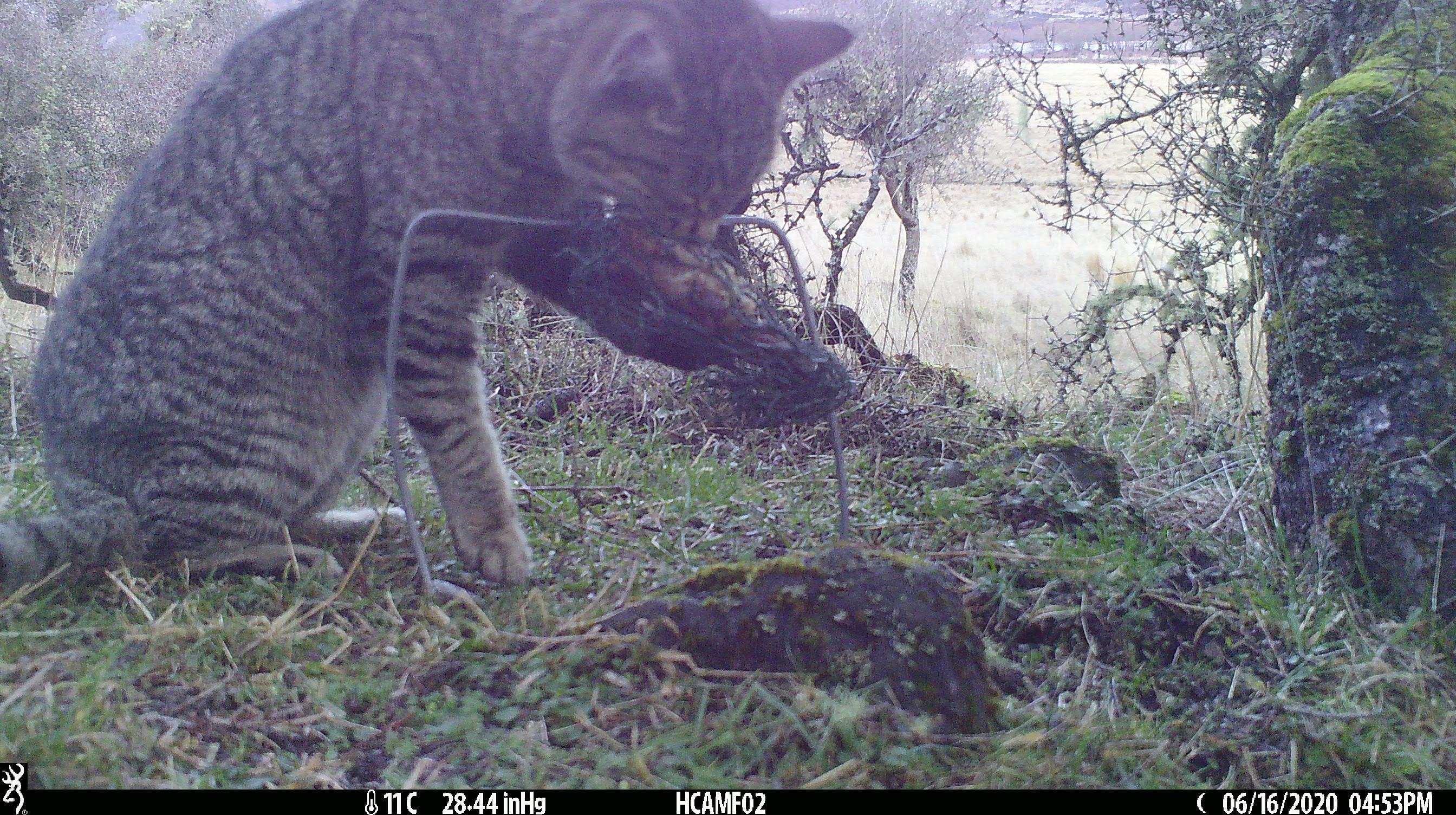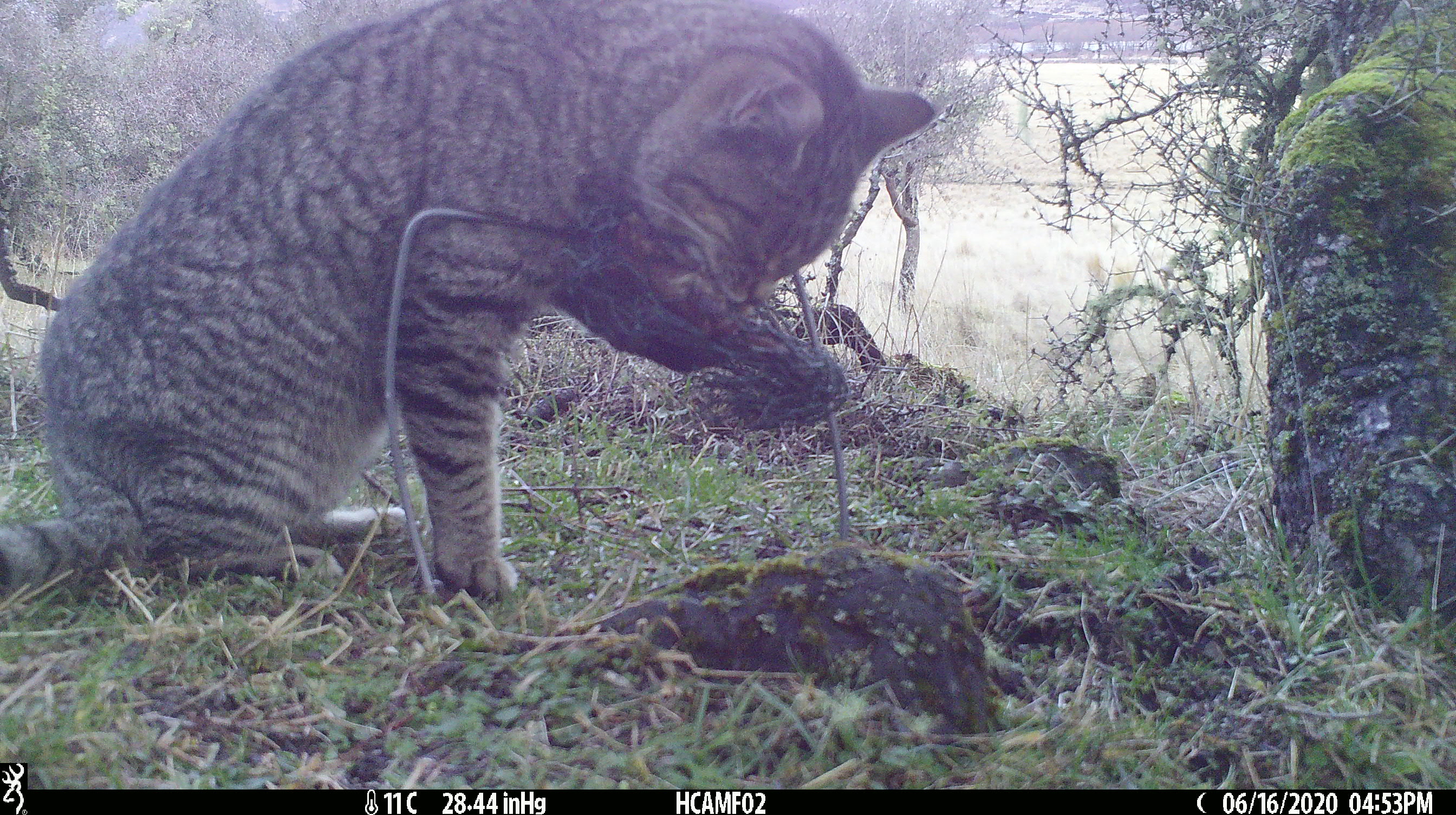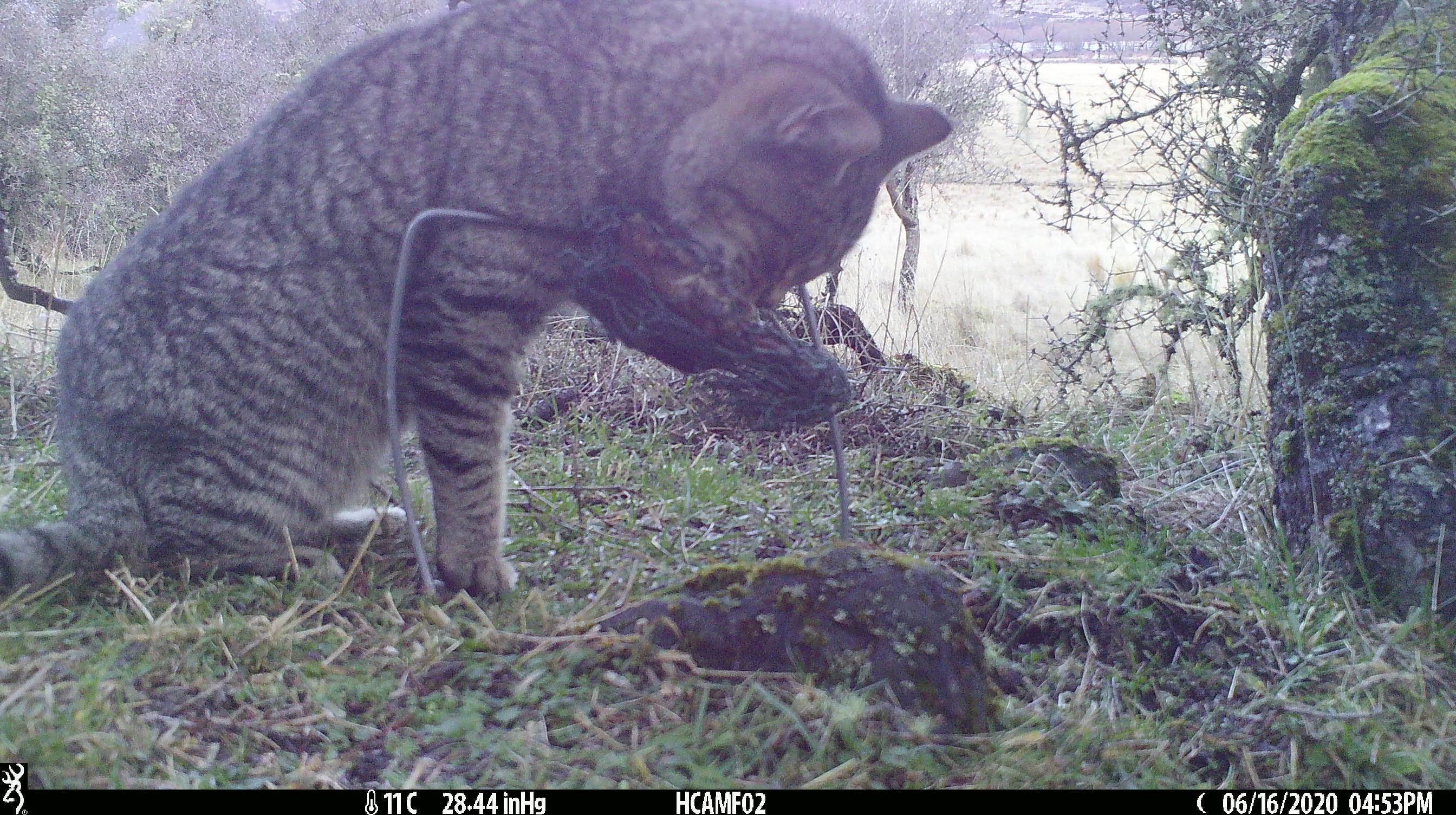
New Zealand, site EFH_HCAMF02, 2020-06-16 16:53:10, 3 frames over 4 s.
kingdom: Animalia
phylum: Chordata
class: Mammalia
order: Carnivora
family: Felidae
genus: Felis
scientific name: Felis catus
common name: domestic cat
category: cat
Cat (domestic cat) (Felis catus).